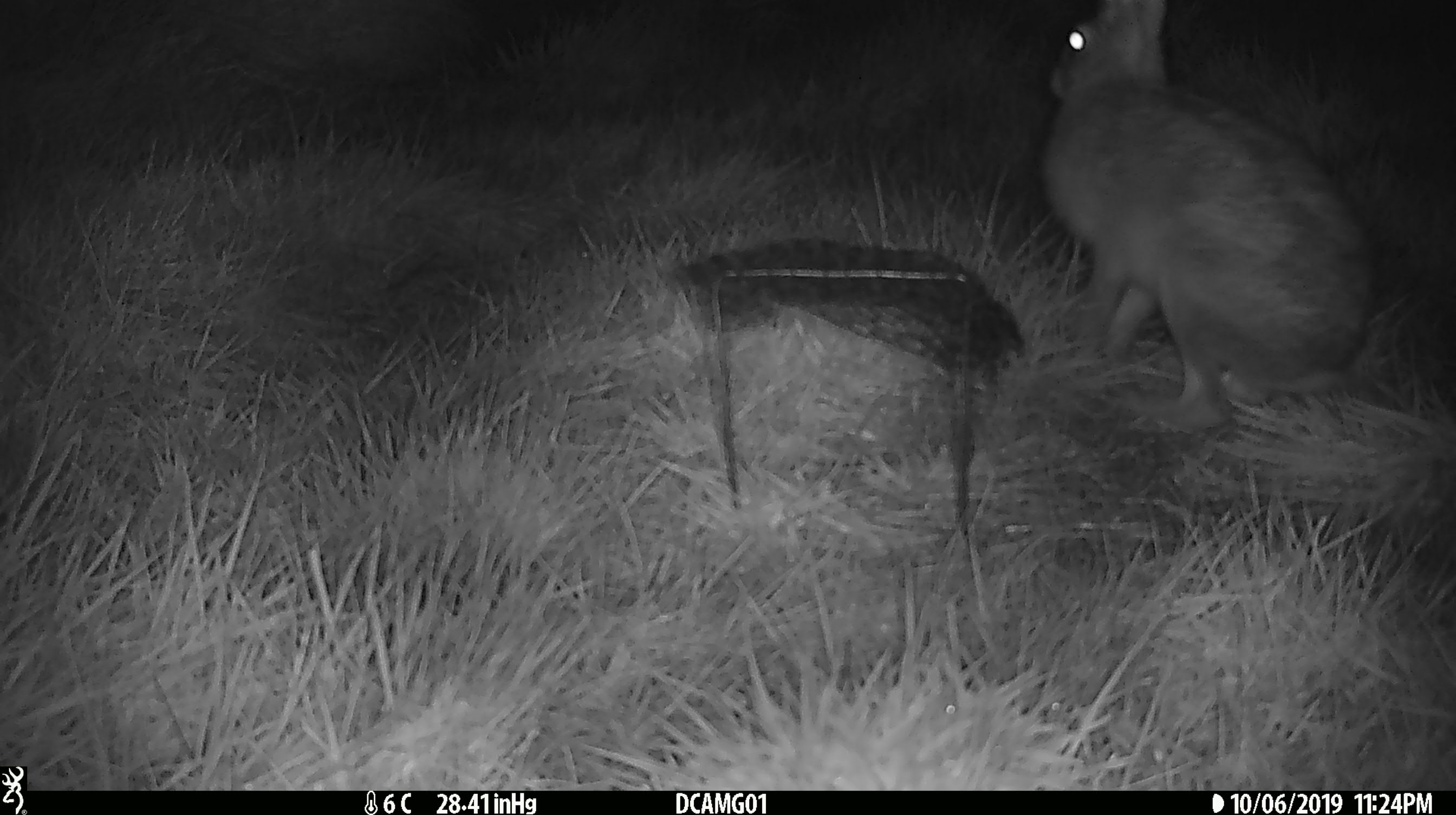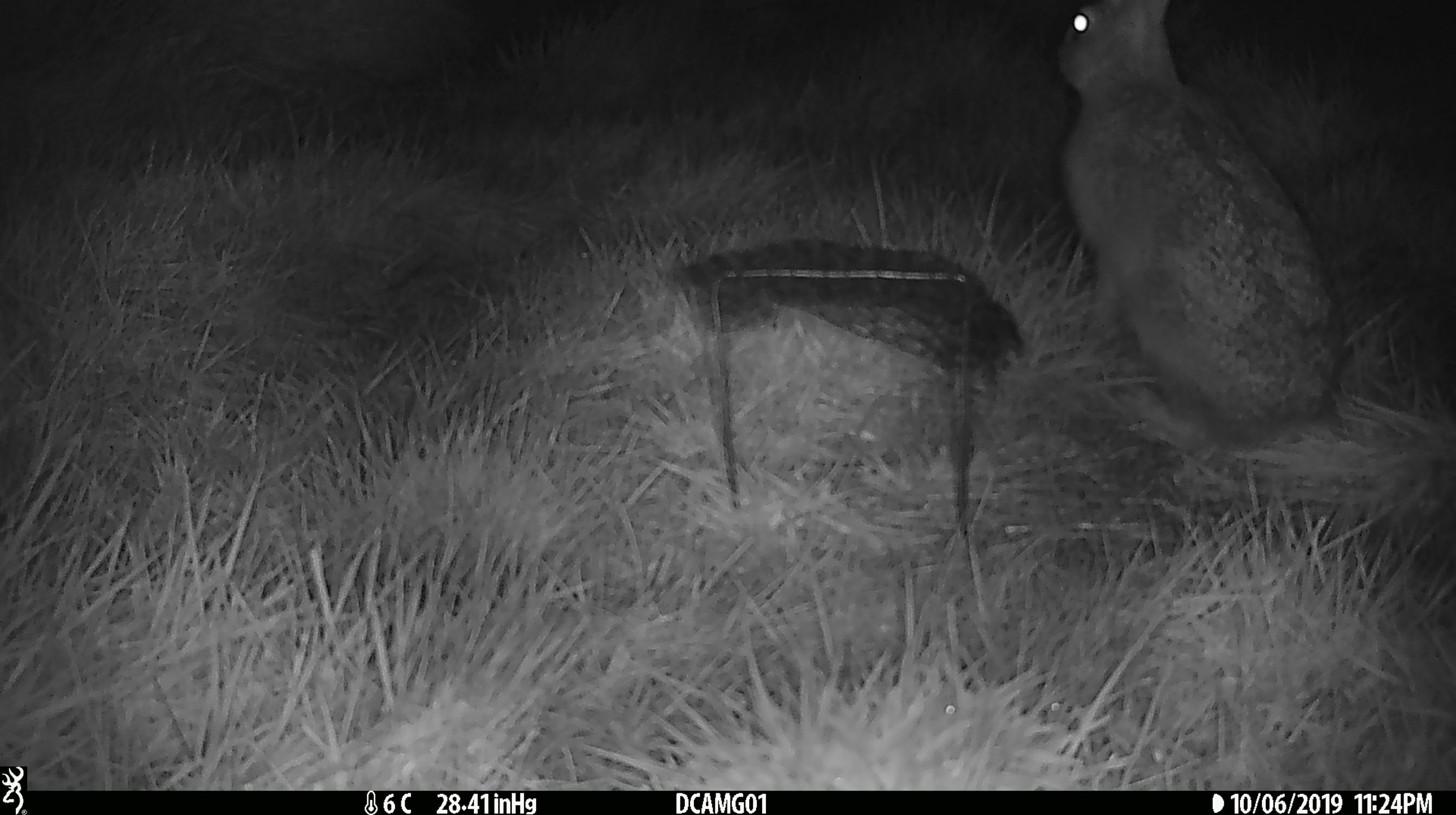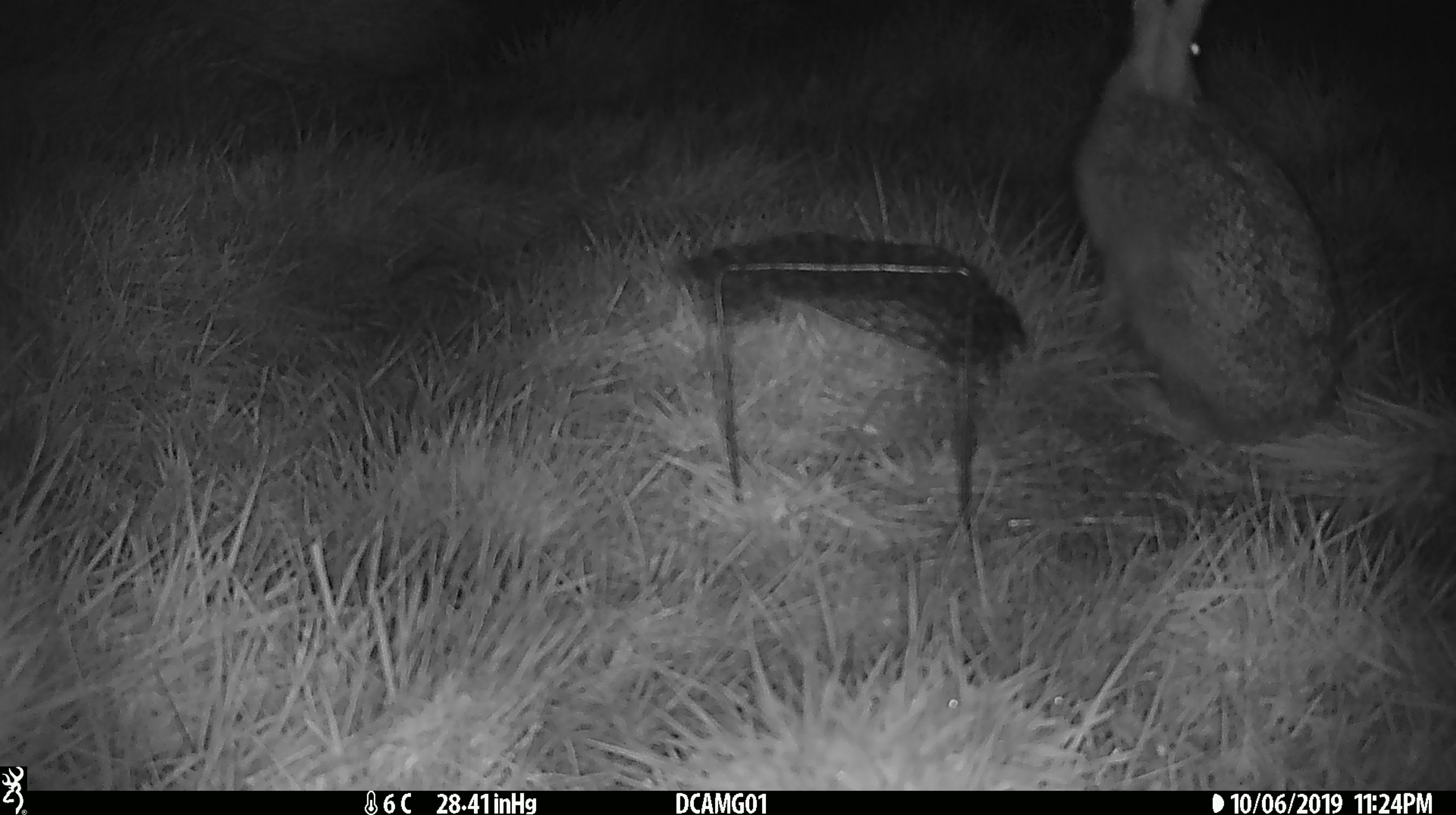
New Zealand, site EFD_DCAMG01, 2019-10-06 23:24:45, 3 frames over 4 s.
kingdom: Animalia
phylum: Chordata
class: Mammalia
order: Lagomorpha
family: Leporidae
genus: Lepus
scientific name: Lepus europaeus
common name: brown hare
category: hare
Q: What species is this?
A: Hare (brown hare) (Lepus europaeus).